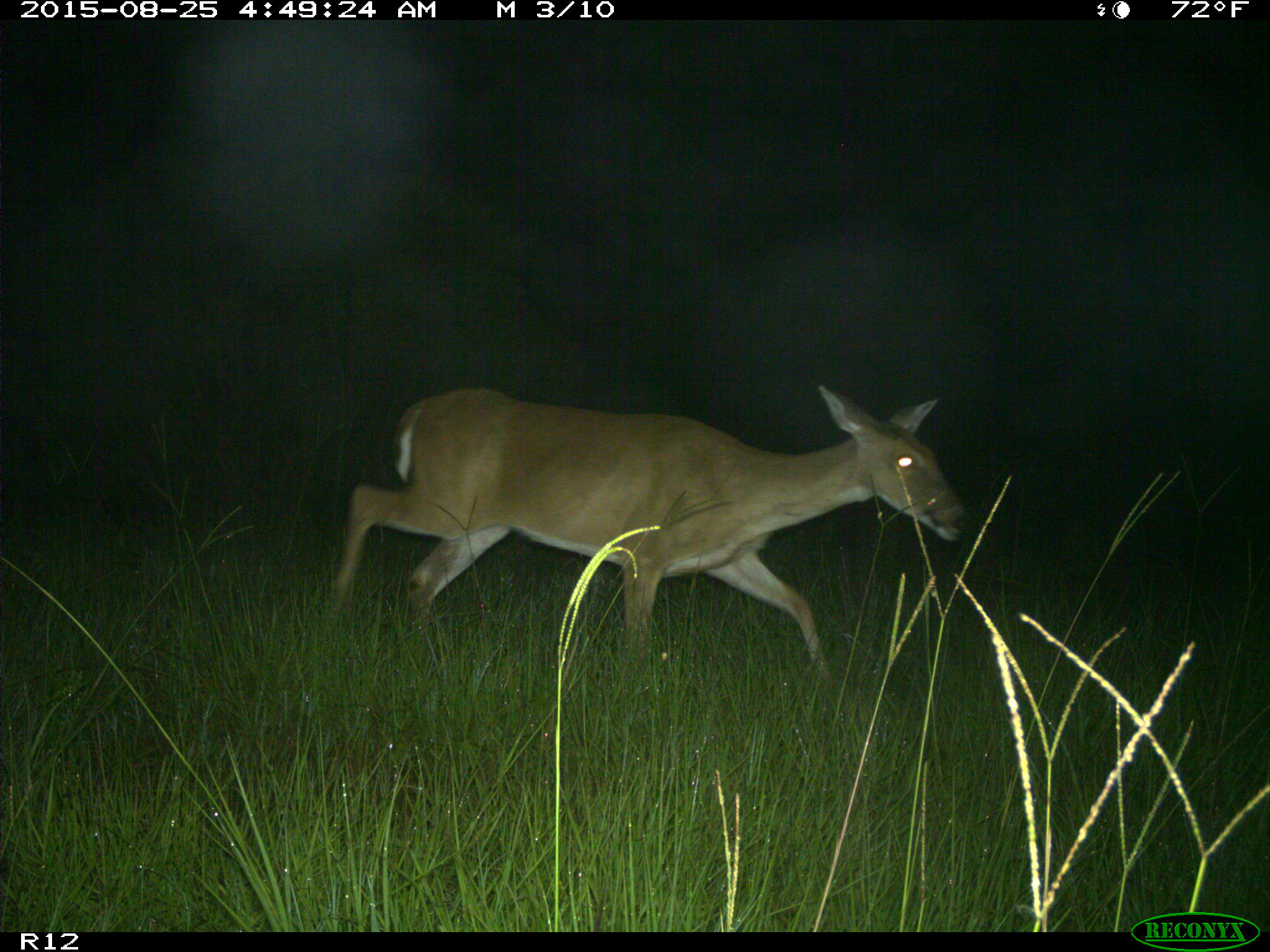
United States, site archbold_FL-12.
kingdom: Animalia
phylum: Chordata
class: Mammalia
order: Artiodactyla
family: Cervidae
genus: Odocoileus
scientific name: Odocoileus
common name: deer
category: unidentified deer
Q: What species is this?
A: Unidentified deer (deer) (Odocoileus).